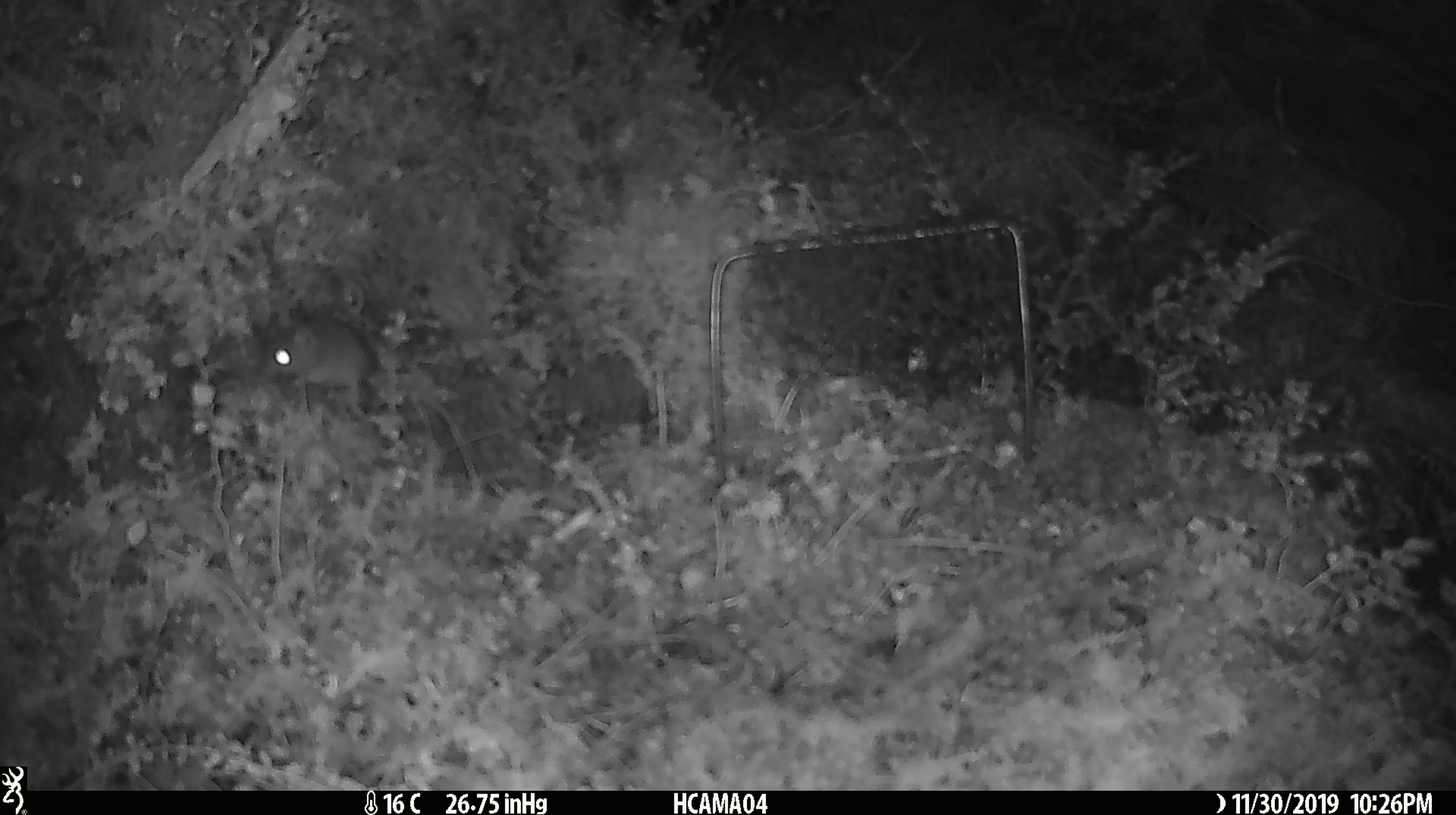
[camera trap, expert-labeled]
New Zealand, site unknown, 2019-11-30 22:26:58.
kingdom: Animalia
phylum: Chordata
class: Mammalia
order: Rodentia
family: Muridae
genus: Mus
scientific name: Mus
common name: mouse